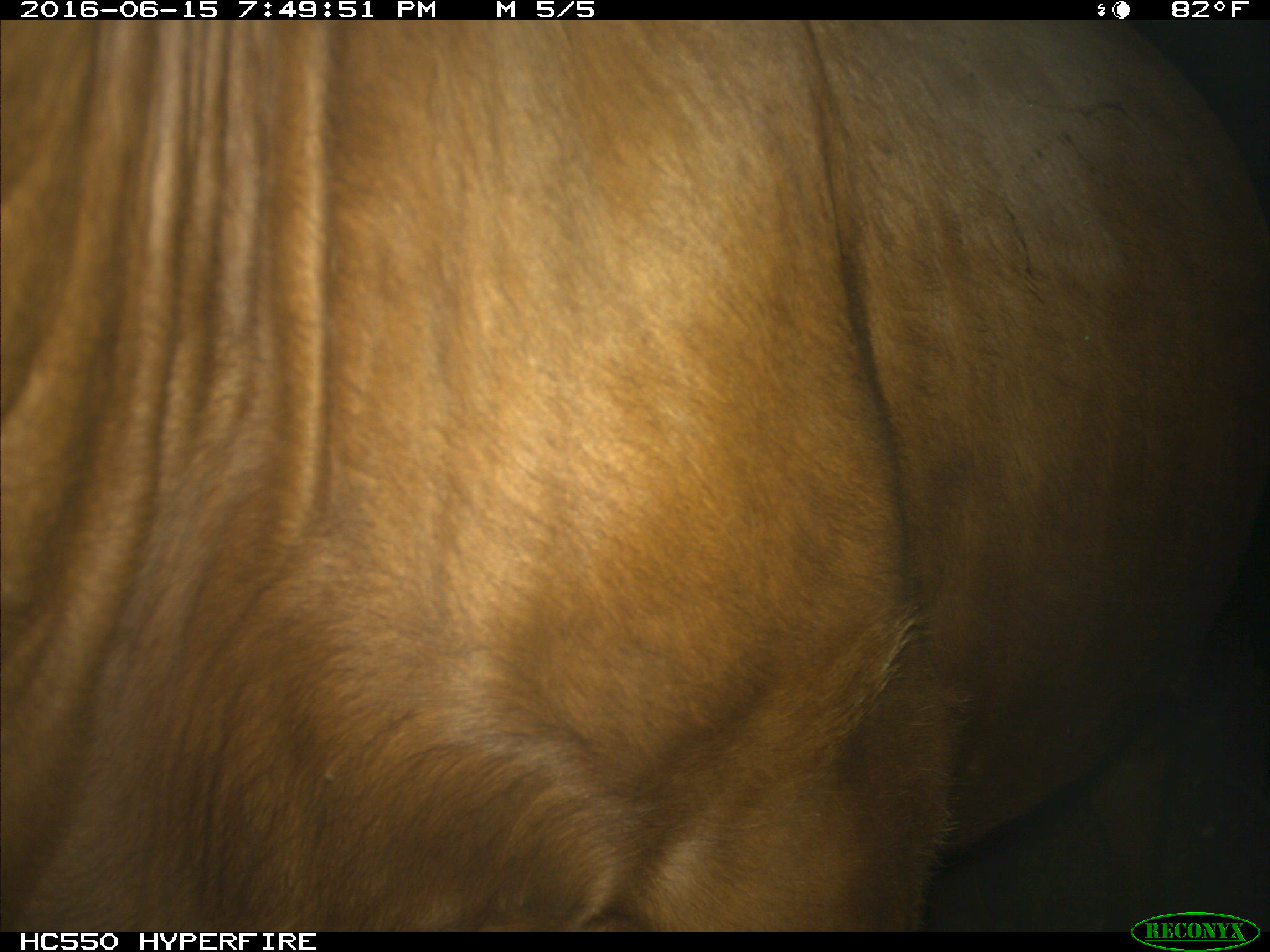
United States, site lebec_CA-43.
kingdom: Animalia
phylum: Chordata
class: Mammalia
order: Artiodactyla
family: Bovidae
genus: Bos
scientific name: Bos taurus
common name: domestic cow